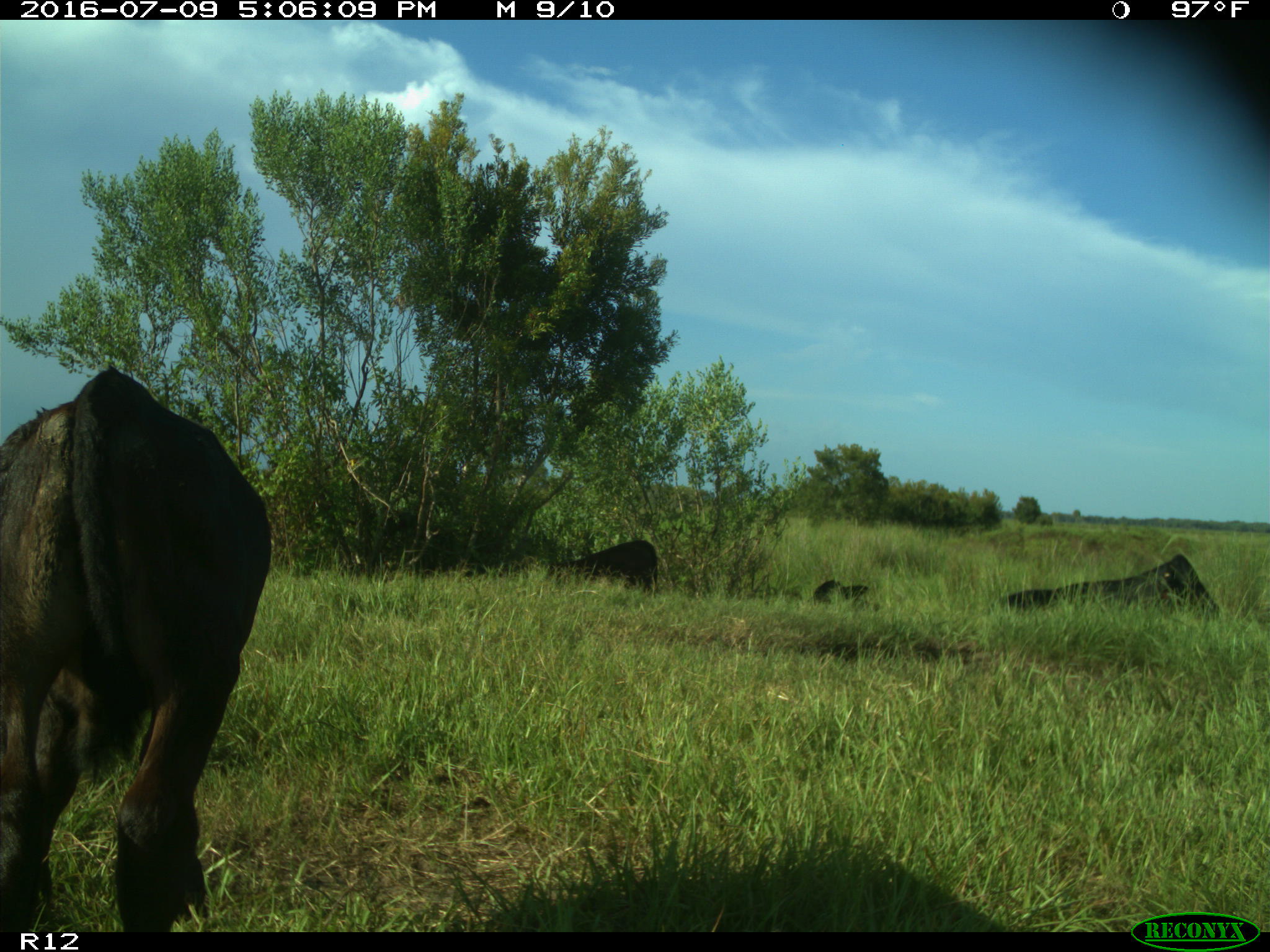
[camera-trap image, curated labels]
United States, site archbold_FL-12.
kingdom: Animalia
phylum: Chordata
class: Mammalia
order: Artiodactyla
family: Bovidae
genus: Bos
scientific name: Bos taurus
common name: domestic cow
Bos taurus (domestic cow).